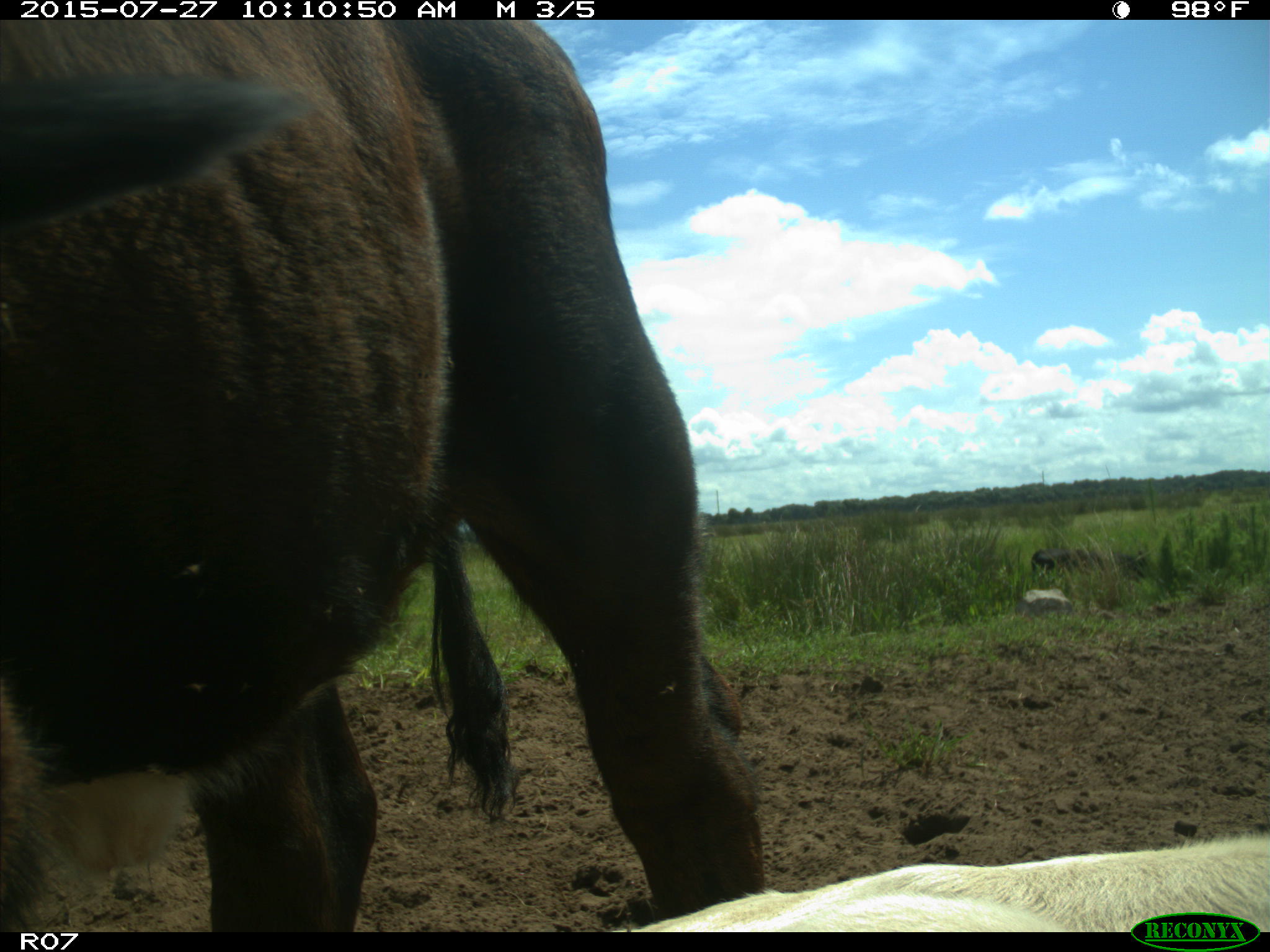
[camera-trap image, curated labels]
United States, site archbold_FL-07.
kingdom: Animalia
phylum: Chordata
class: Mammalia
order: Artiodactyla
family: Bovidae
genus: Bos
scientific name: Bos taurus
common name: domestic cow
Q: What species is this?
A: Bos taurus (domestic cow).